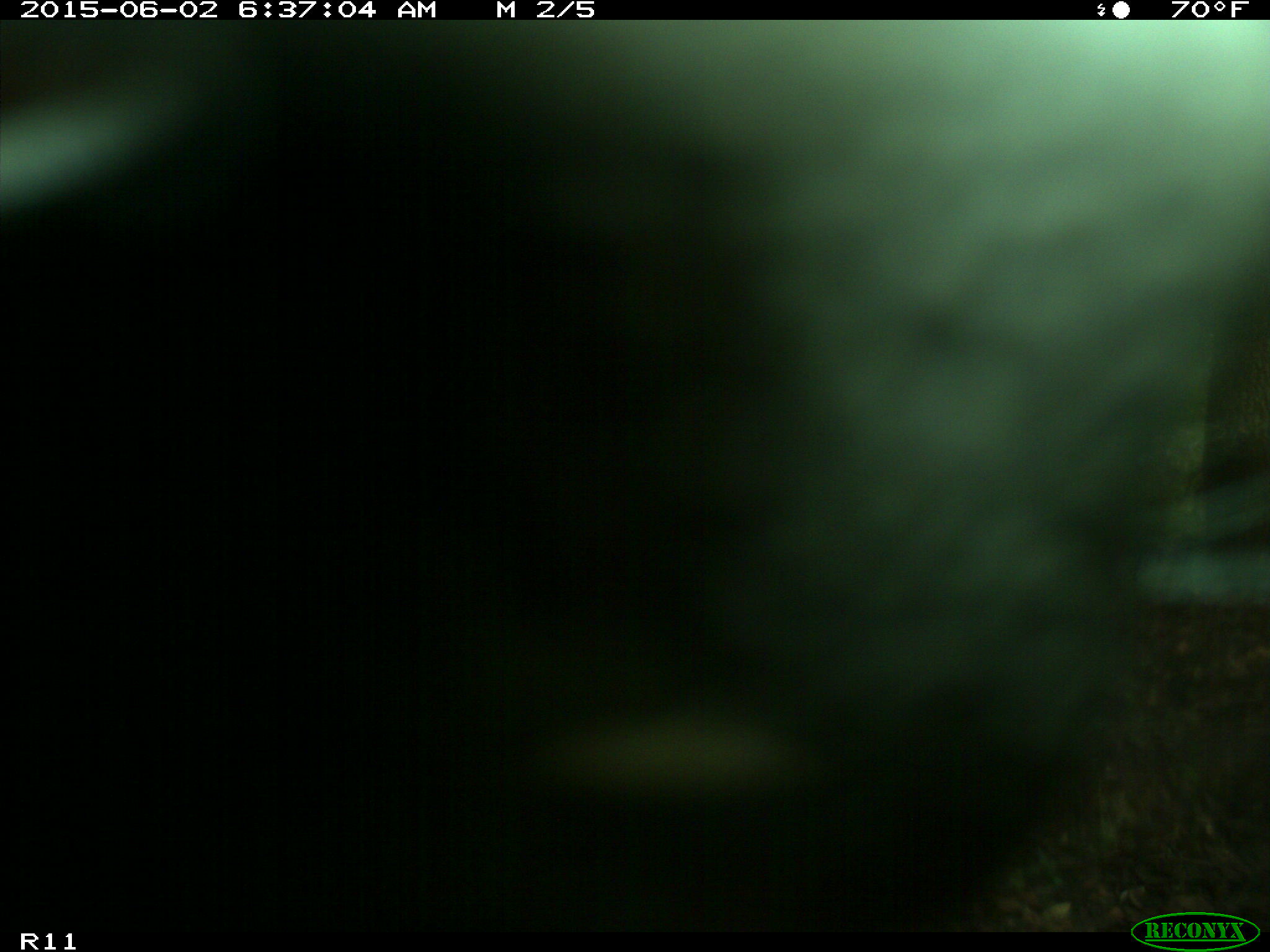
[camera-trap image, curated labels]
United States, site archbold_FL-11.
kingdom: Animalia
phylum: Chordata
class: Mammalia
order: Artiodactyla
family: Bovidae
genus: Bos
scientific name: Bos taurus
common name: domestic cow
Bos taurus (domestic cow).